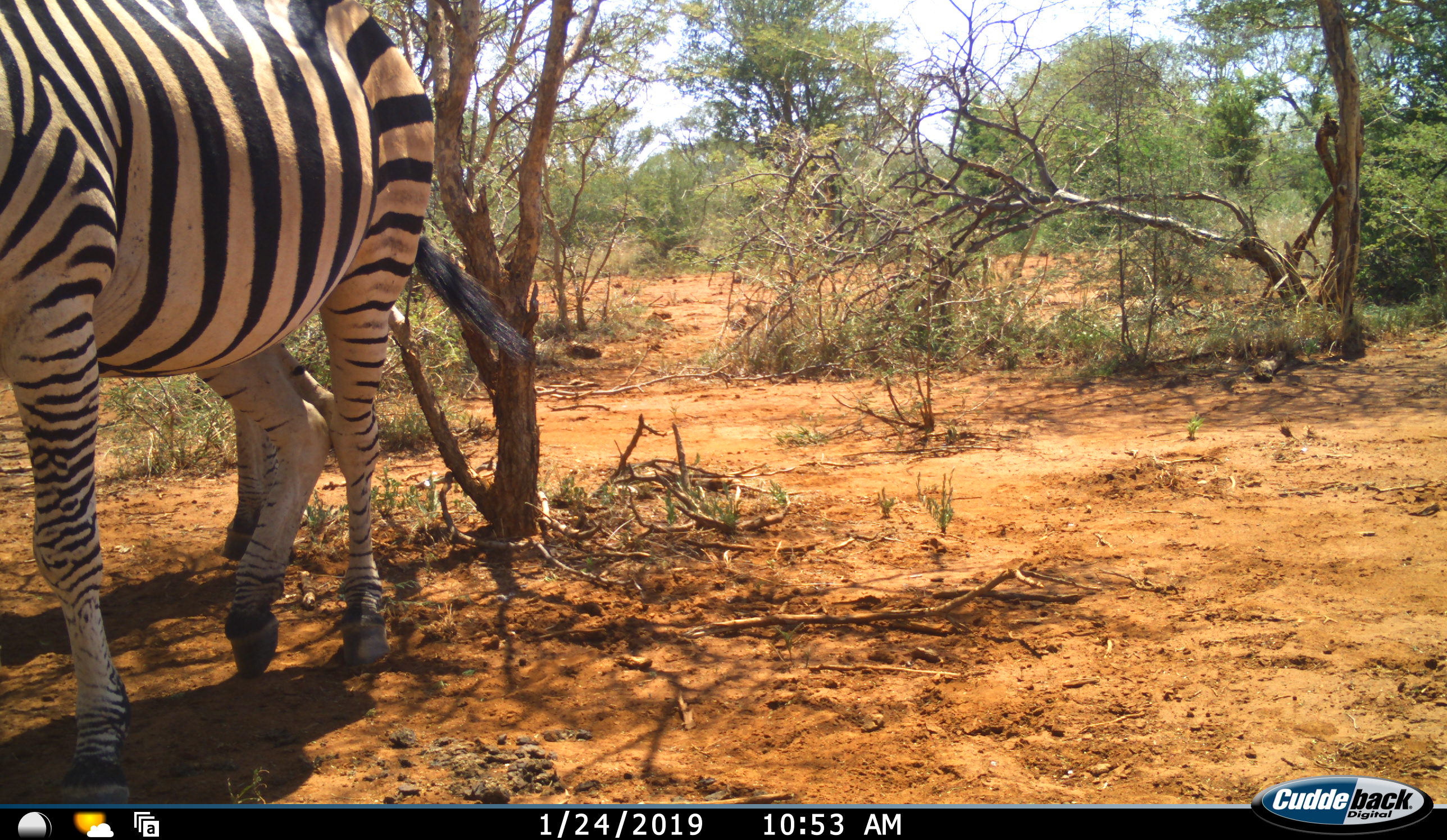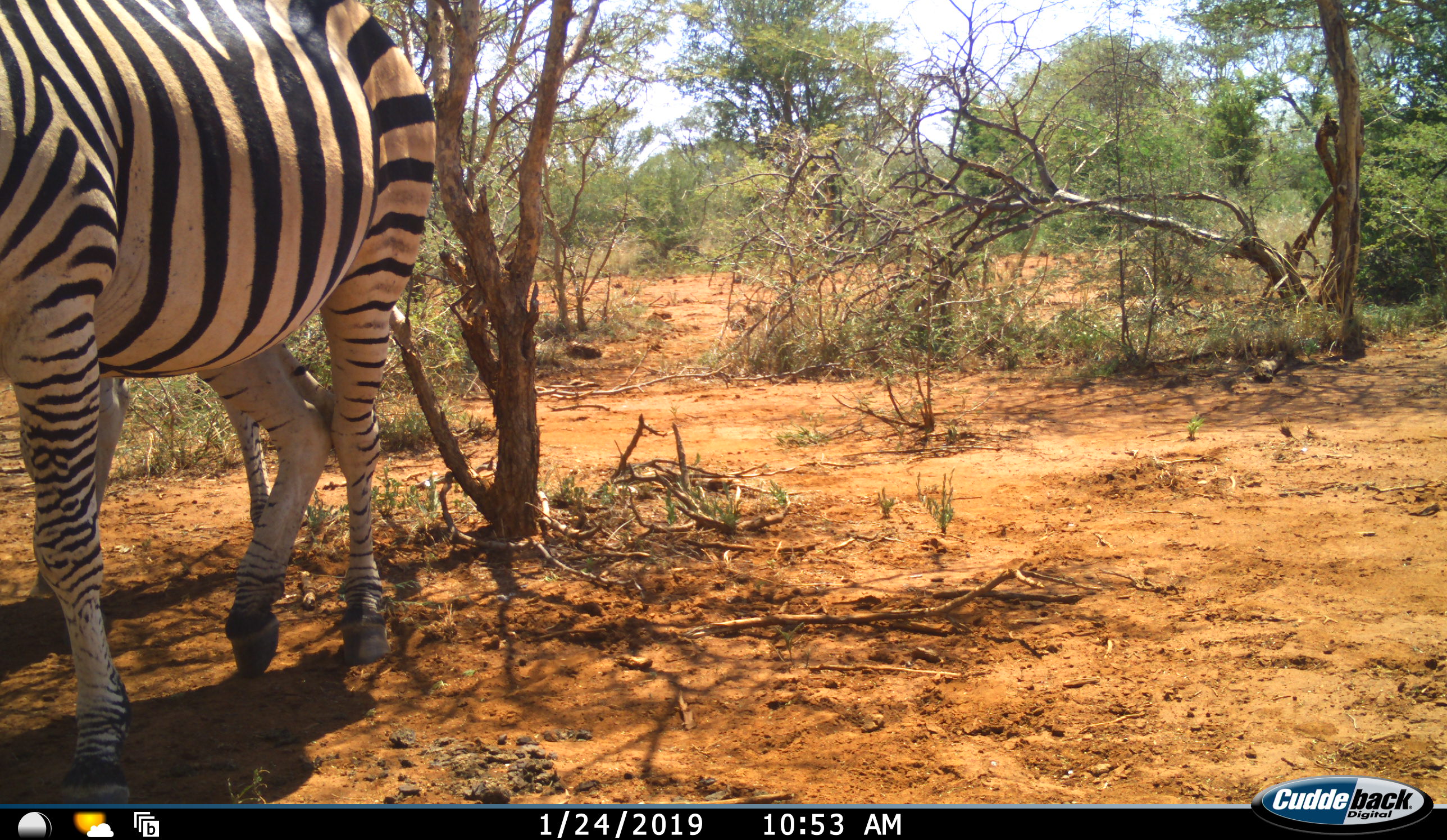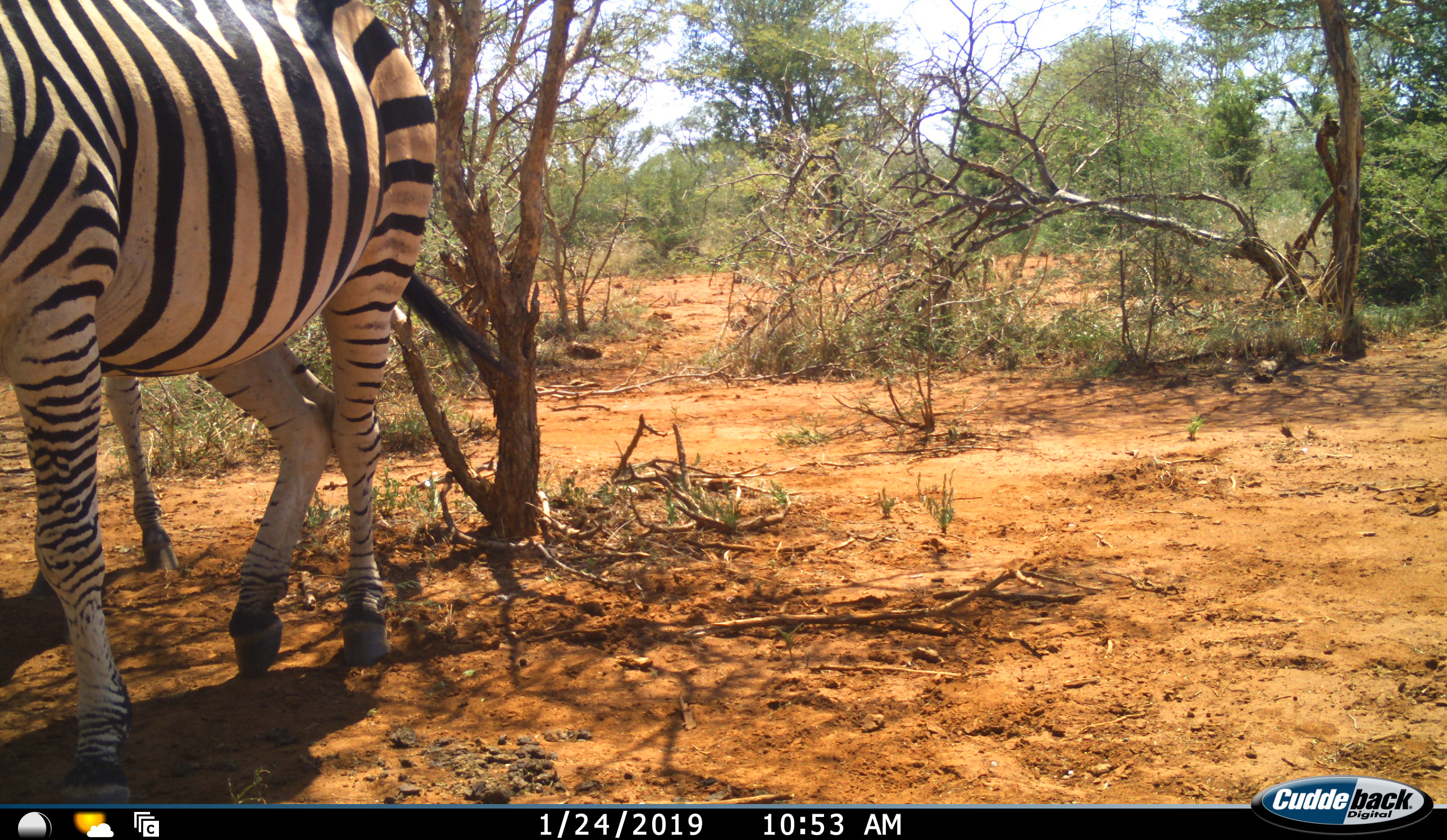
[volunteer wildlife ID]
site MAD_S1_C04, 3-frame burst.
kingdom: Animalia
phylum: Chordata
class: Mammalia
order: Perissodactyla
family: Equidae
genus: Equus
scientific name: Equus quagga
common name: plains zebra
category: zebraplains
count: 2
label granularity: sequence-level